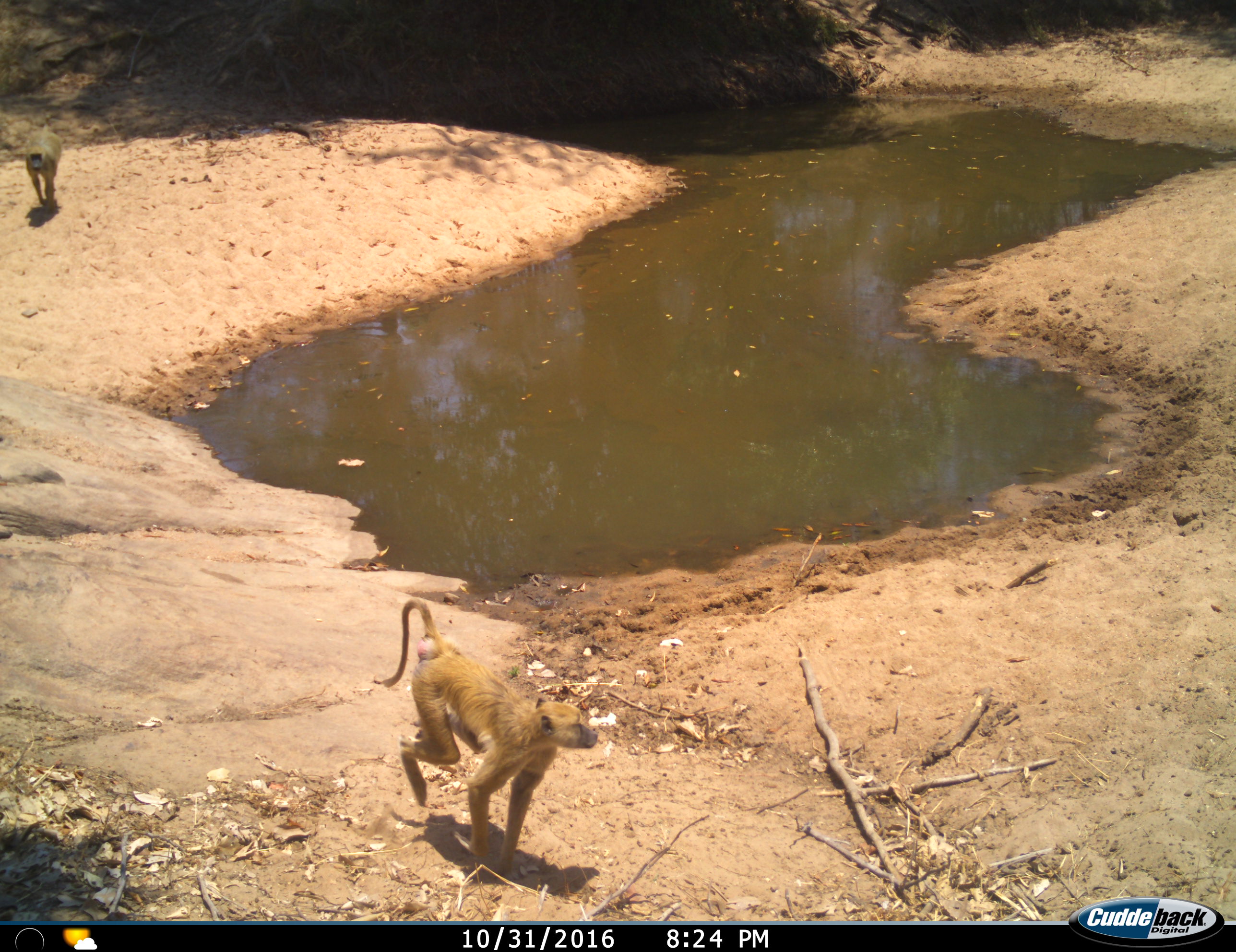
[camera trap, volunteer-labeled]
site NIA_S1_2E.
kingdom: Animalia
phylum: Chordata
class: Mammalia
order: Primates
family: Cercopithecidae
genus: Papio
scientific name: Papio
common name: baboon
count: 2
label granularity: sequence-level